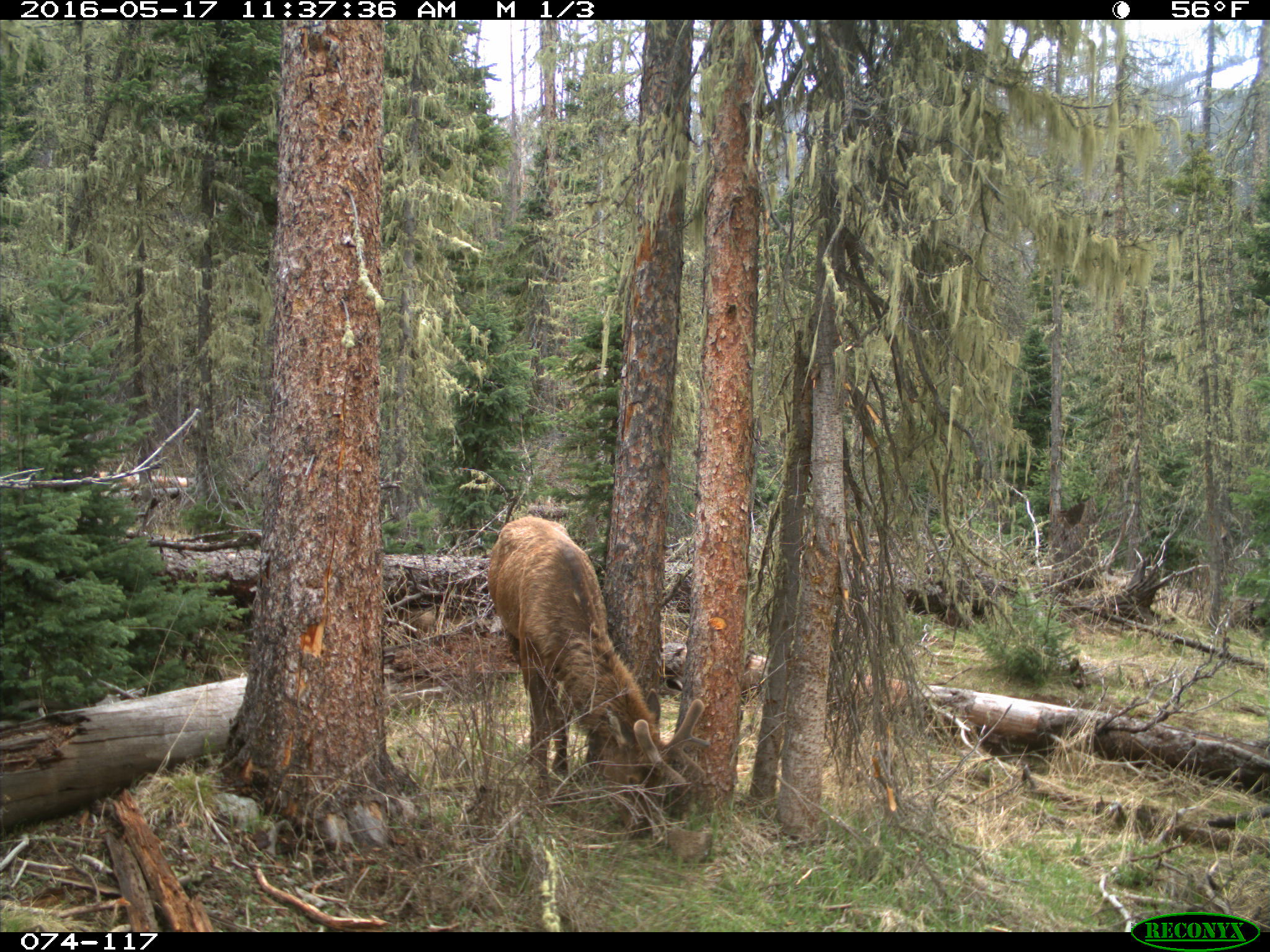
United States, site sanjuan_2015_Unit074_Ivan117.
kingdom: Animalia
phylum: Chordata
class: Mammalia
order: Artiodactyla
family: Cervidae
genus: Cervus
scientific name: Cervus elaphus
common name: red deer